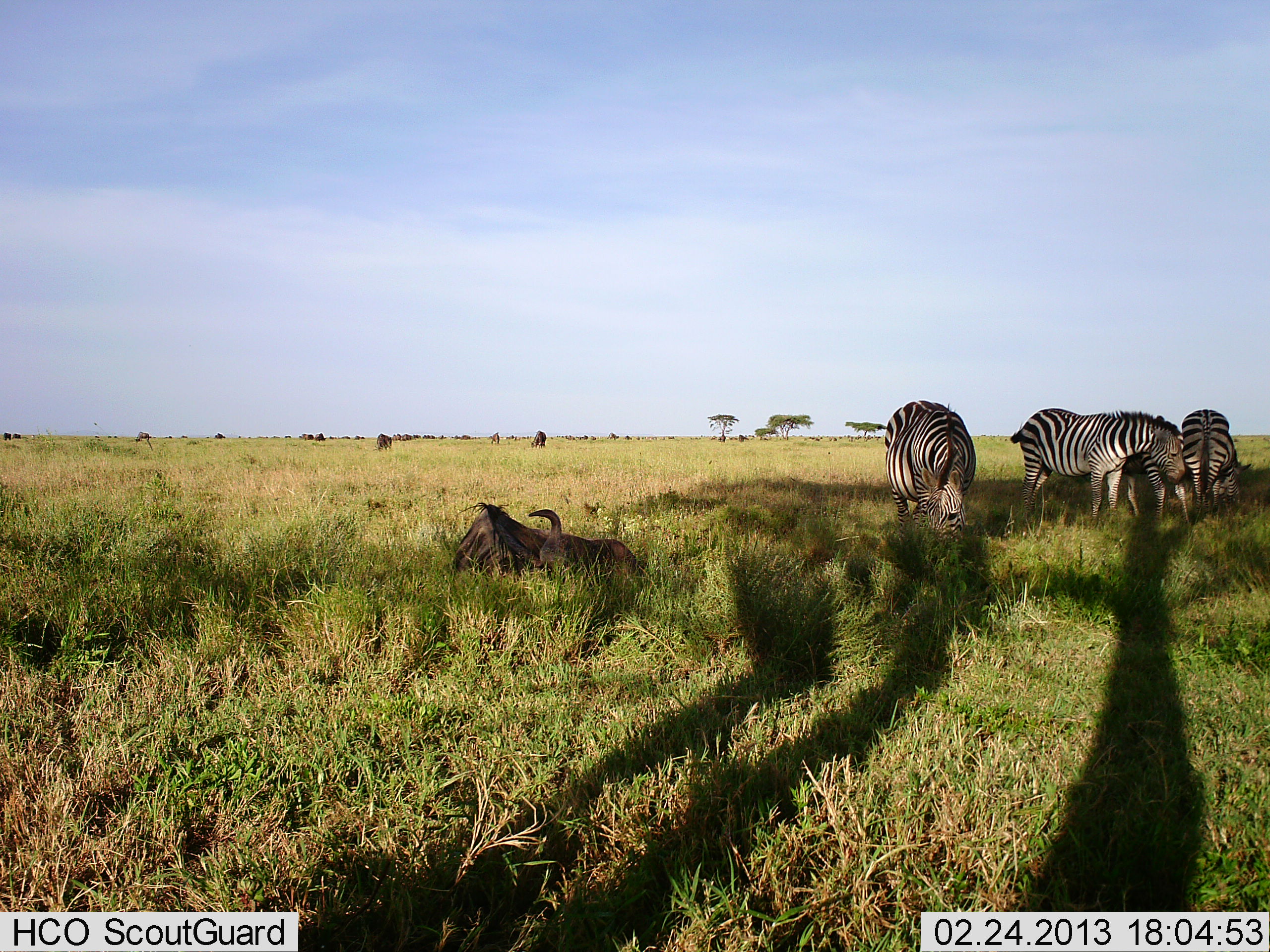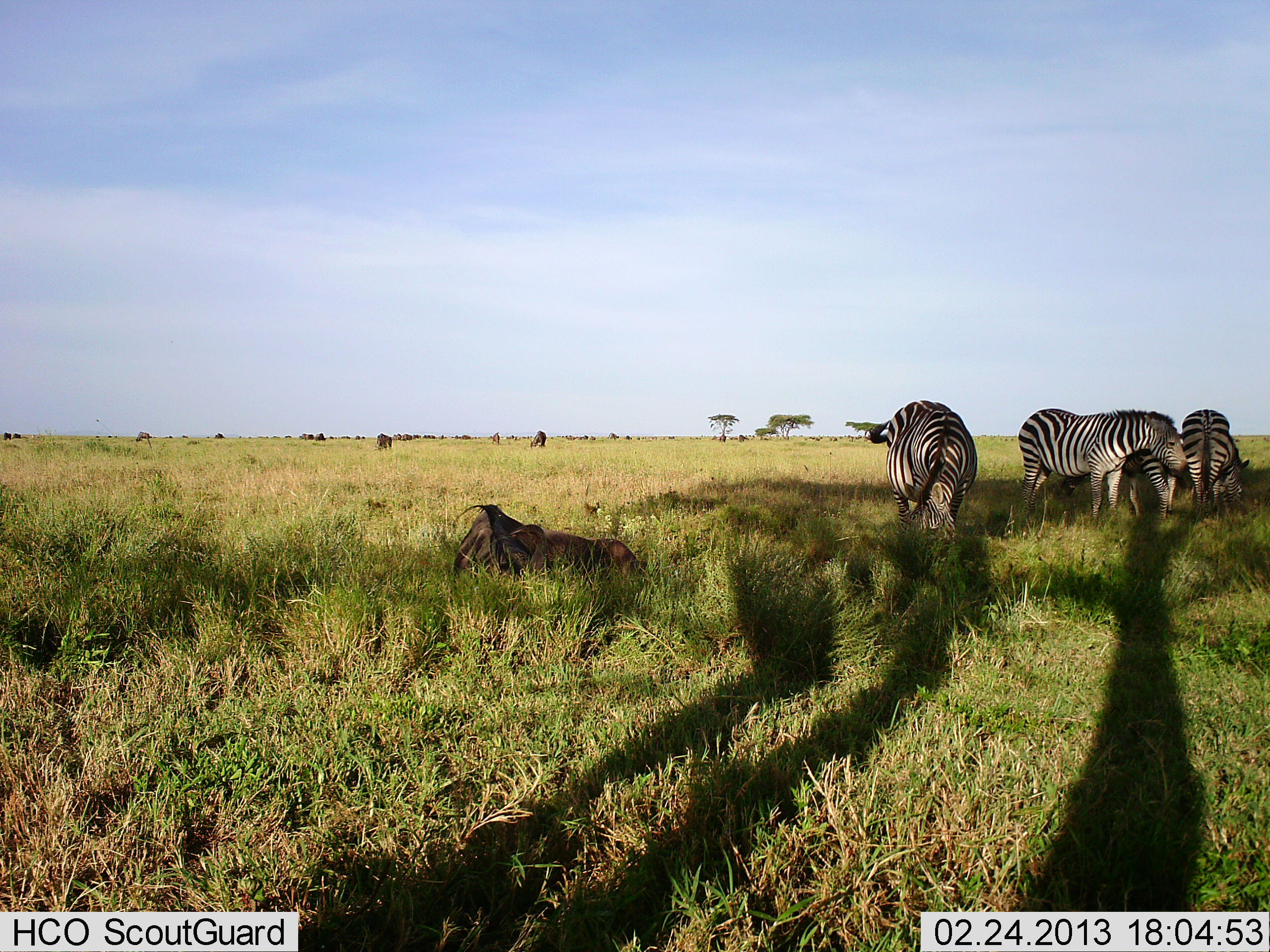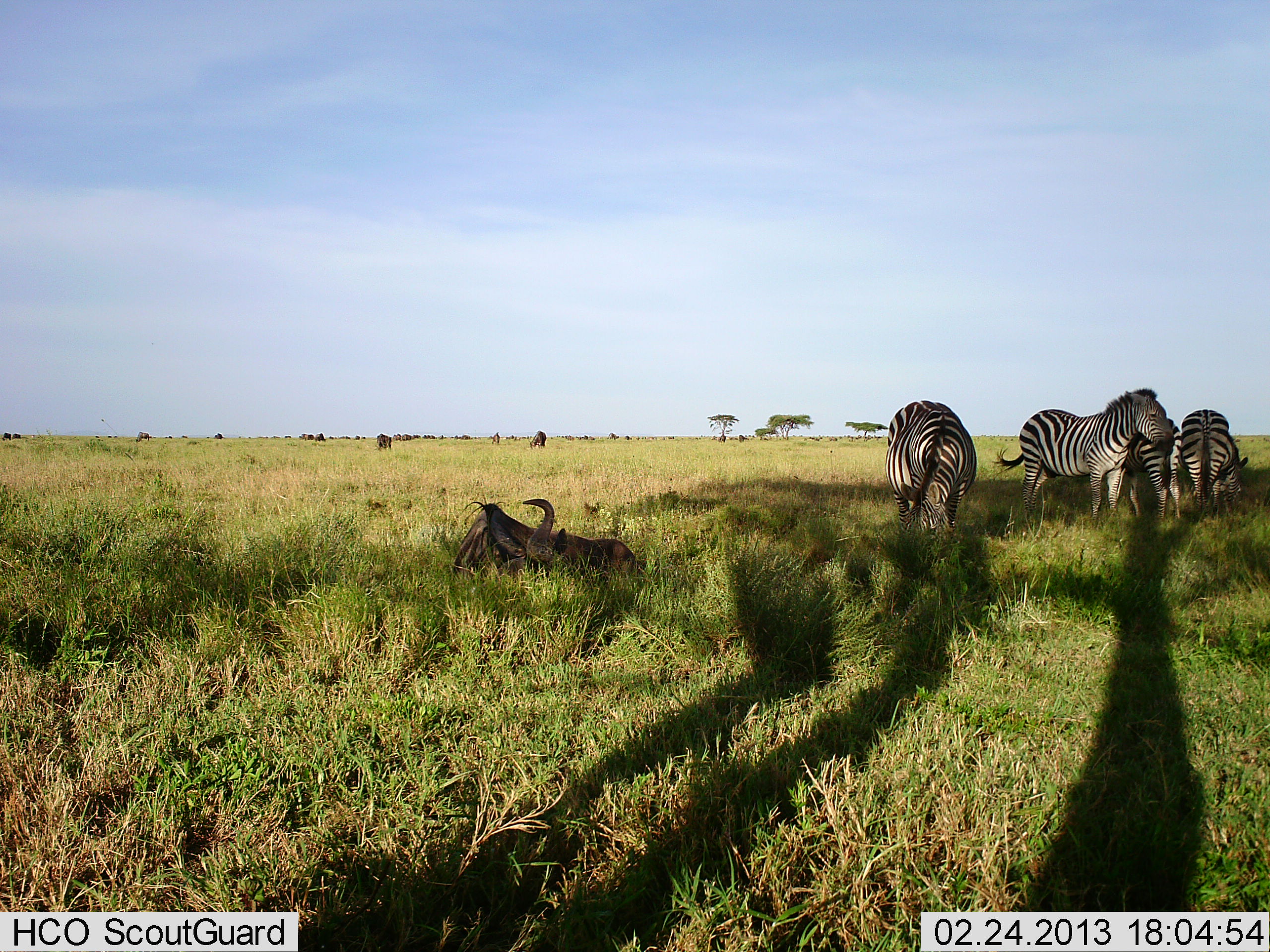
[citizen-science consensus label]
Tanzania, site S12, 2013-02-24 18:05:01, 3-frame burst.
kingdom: Animalia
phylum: Chordata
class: Mammalia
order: Artiodactyla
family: Bovidae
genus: Connochaetes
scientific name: Connochaetes taurinus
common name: blue wildebeest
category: wildebeest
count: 3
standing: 38%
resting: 100%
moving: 0%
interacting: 0%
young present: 0%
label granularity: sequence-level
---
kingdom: Animalia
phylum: Chordata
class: Mammalia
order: Perissodactyla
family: Equidae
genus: Equus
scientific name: Equus quagga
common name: plains zebra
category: zebra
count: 4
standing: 68%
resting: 5%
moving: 5%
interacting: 27%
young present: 0%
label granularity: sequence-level